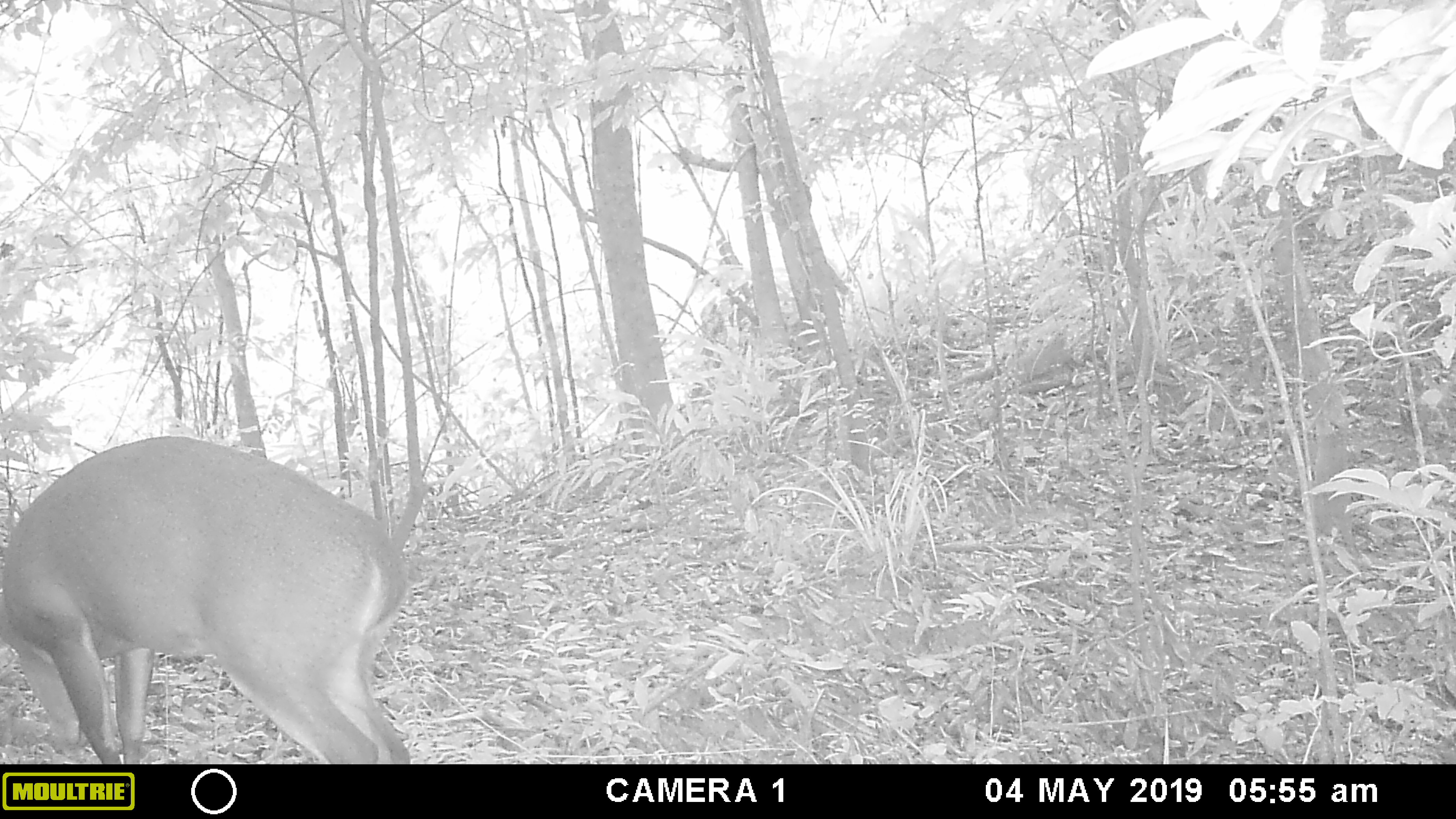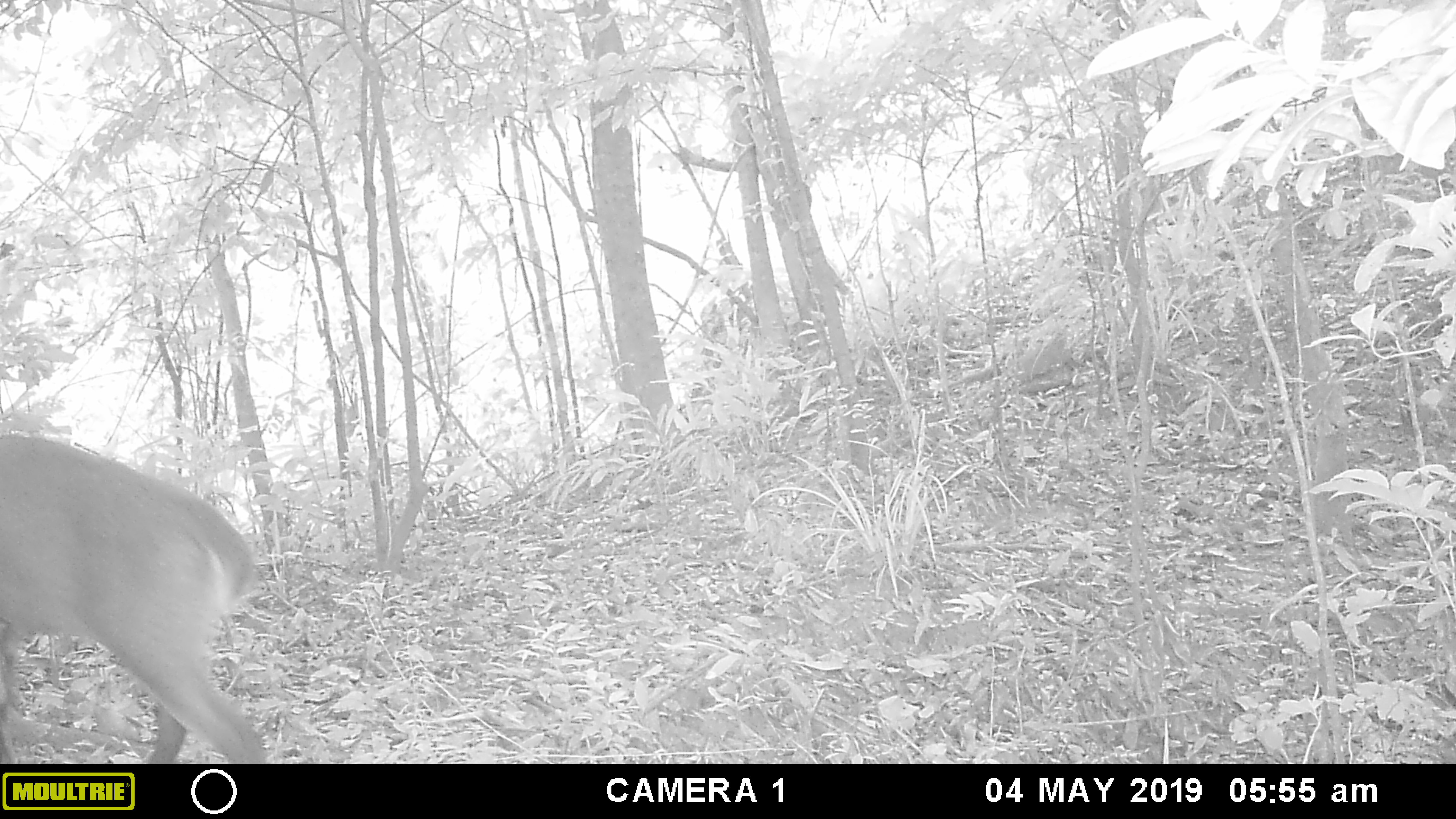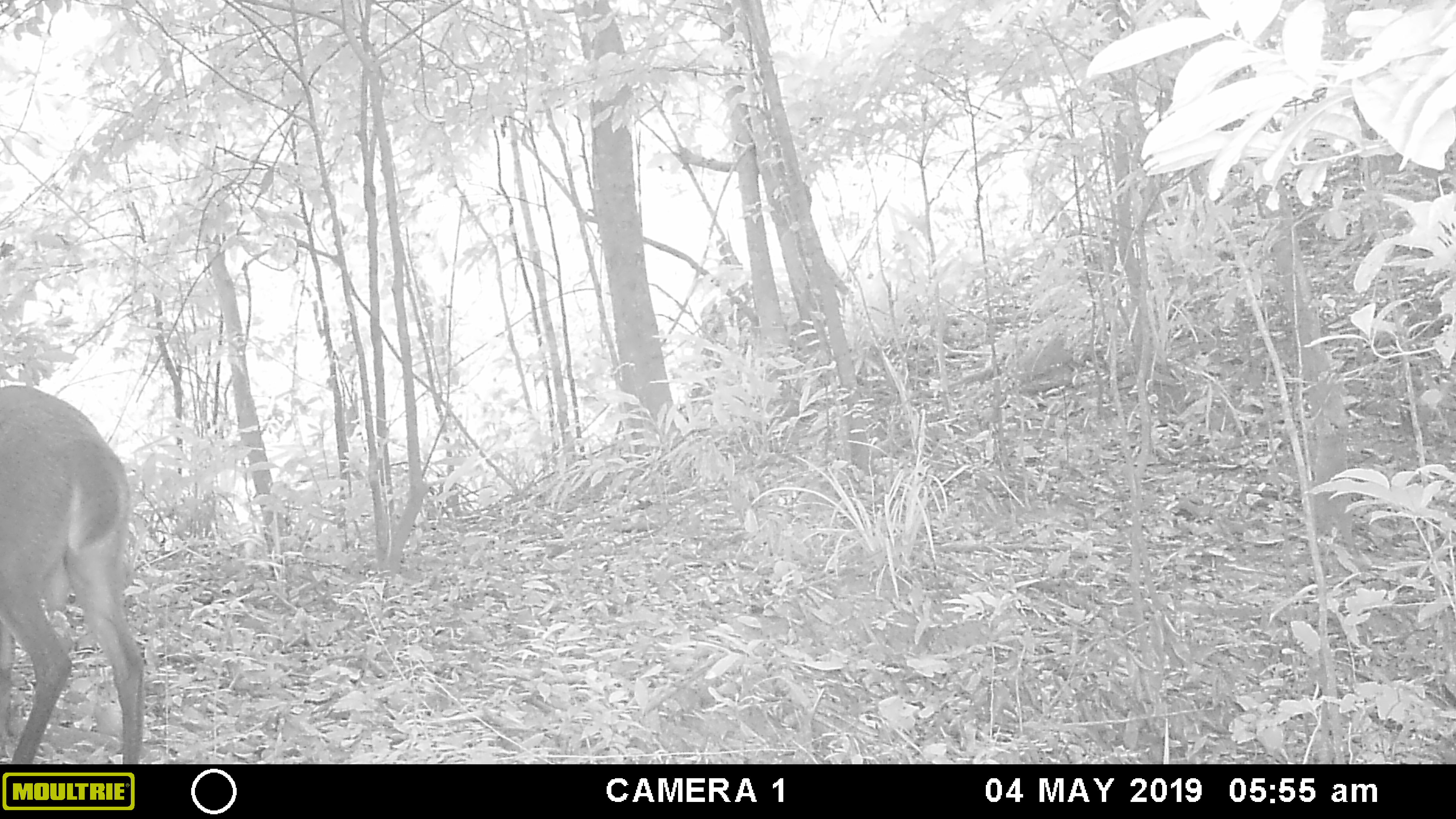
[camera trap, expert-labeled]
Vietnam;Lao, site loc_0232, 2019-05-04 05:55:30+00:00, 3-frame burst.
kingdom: Animalia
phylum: Chordata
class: Mammalia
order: Artiodactyla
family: Cervidae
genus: Muntiacus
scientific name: Muntiacus vuquangensis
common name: large-antlered muntjac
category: large antlered muntjac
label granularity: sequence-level